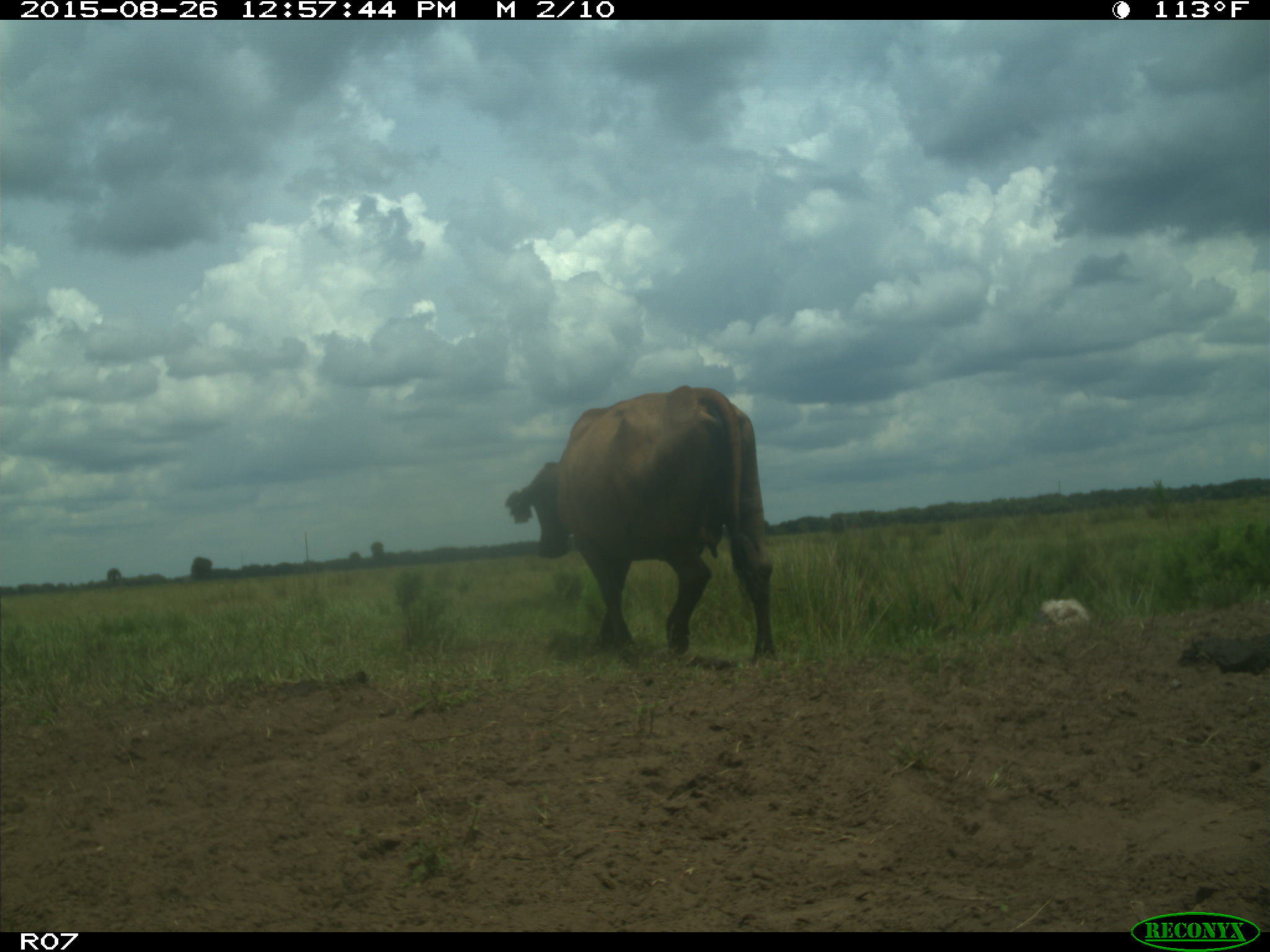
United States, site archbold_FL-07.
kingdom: Animalia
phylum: Chordata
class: Mammalia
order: Artiodactyla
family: Bovidae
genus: Bos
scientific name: Bos taurus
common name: domestic cow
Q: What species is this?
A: Bos taurus (domestic cow).